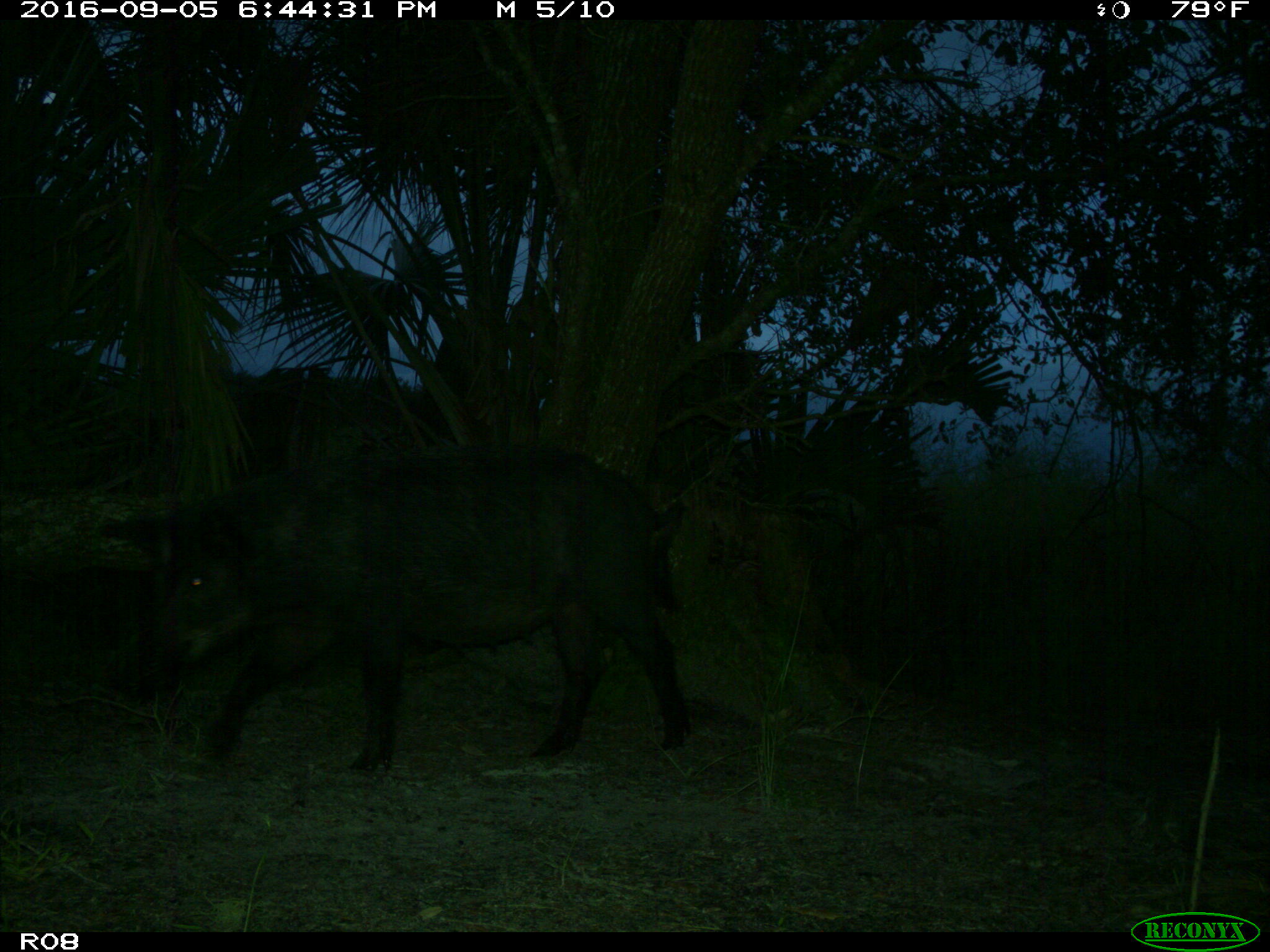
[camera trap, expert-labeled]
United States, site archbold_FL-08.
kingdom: Animalia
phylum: Chordata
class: Mammalia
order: Artiodactyla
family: Suidae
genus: Sus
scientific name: Sus scrofa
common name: wild boar